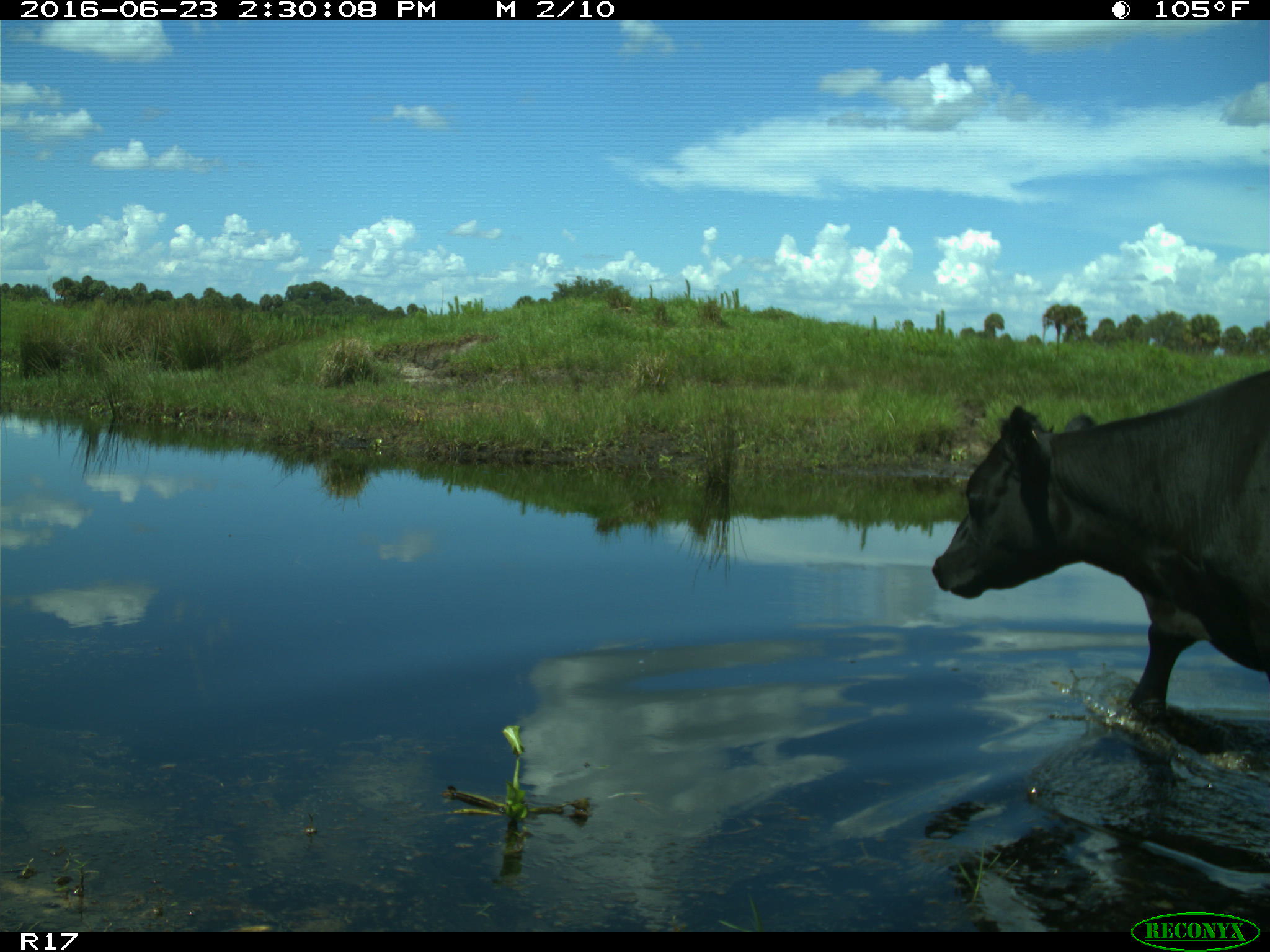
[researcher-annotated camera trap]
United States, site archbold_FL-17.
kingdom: Animalia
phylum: Chordata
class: Mammalia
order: Artiodactyla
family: Bovidae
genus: Bos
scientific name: Bos taurus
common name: domestic cow